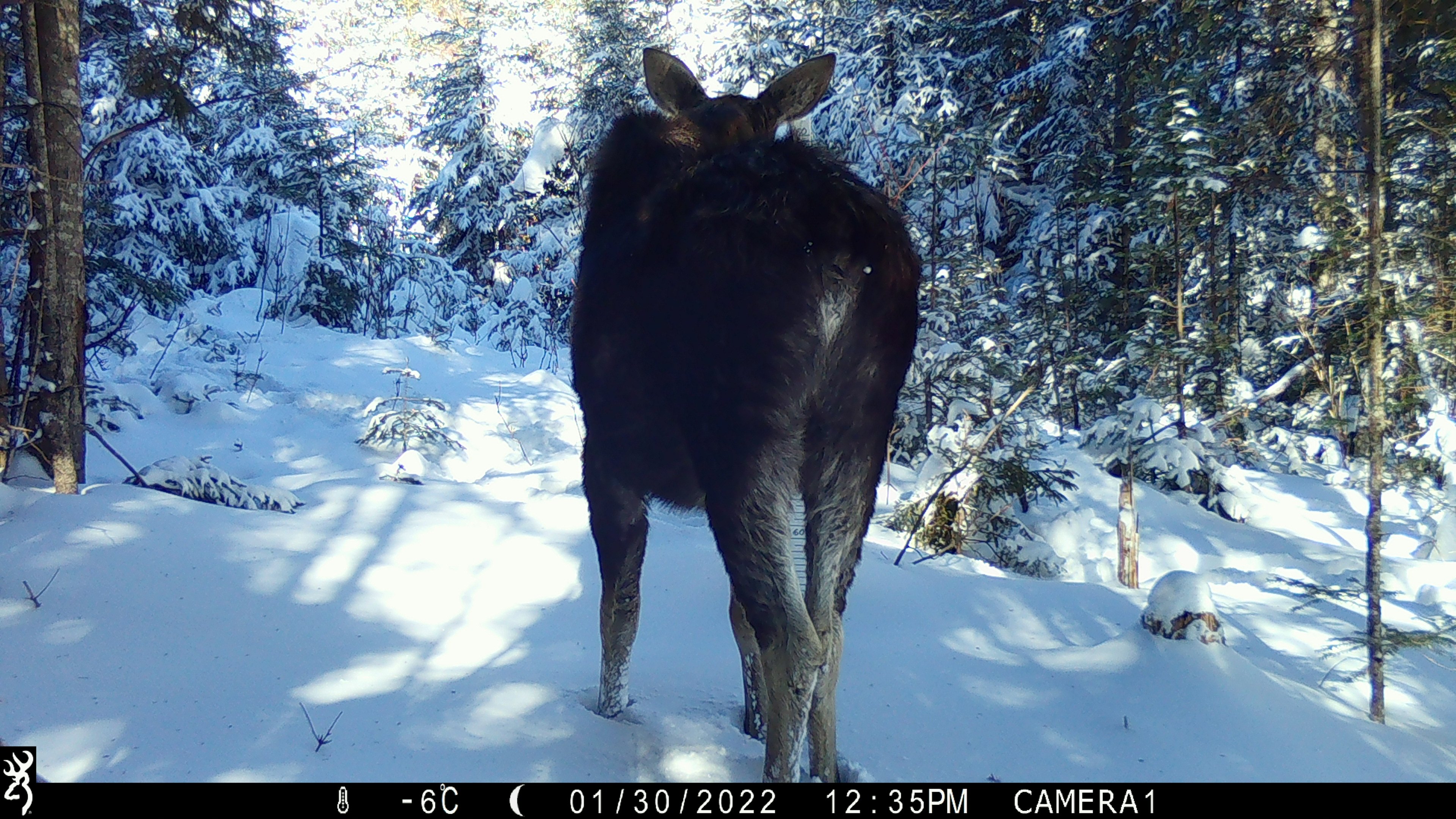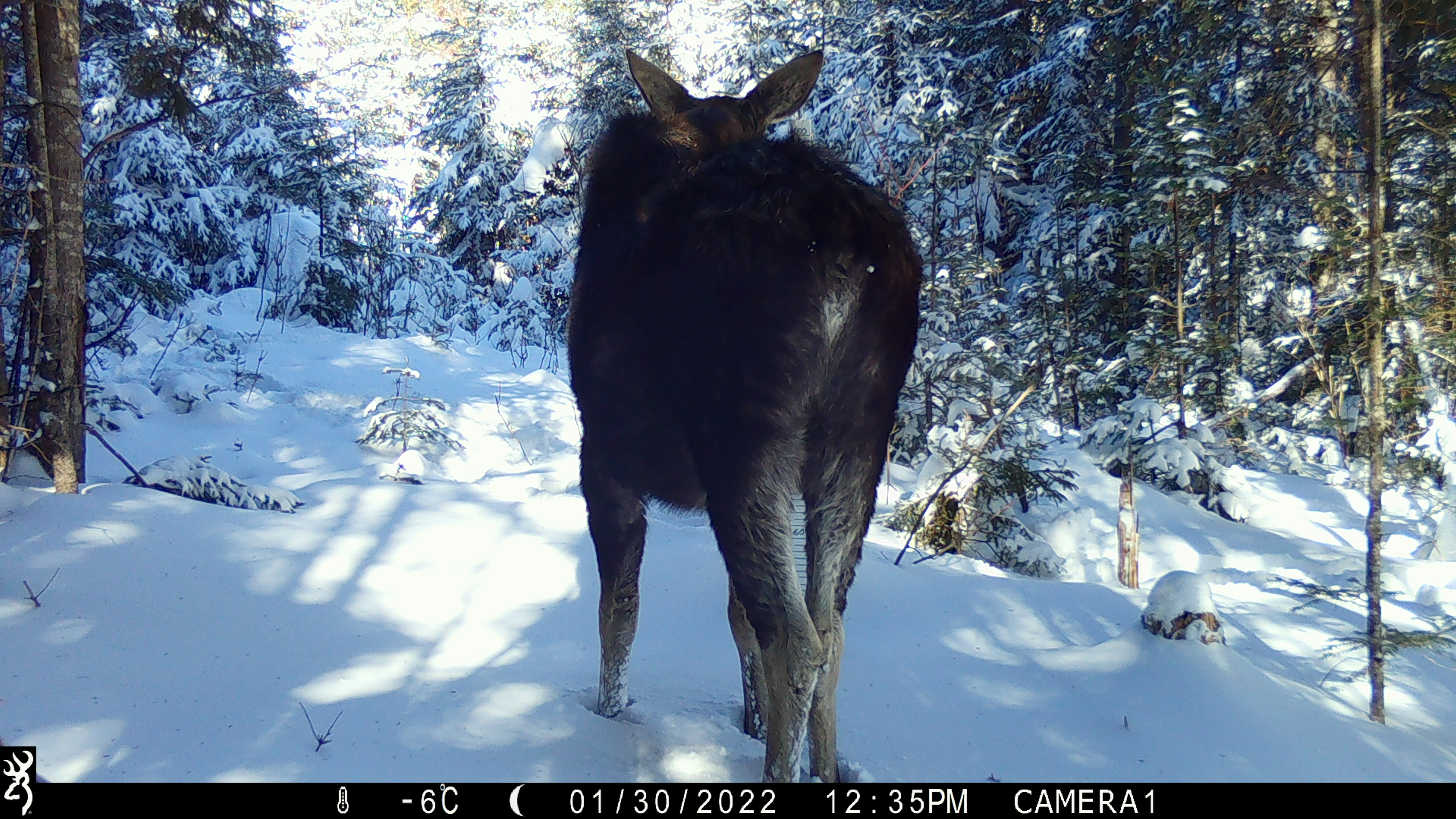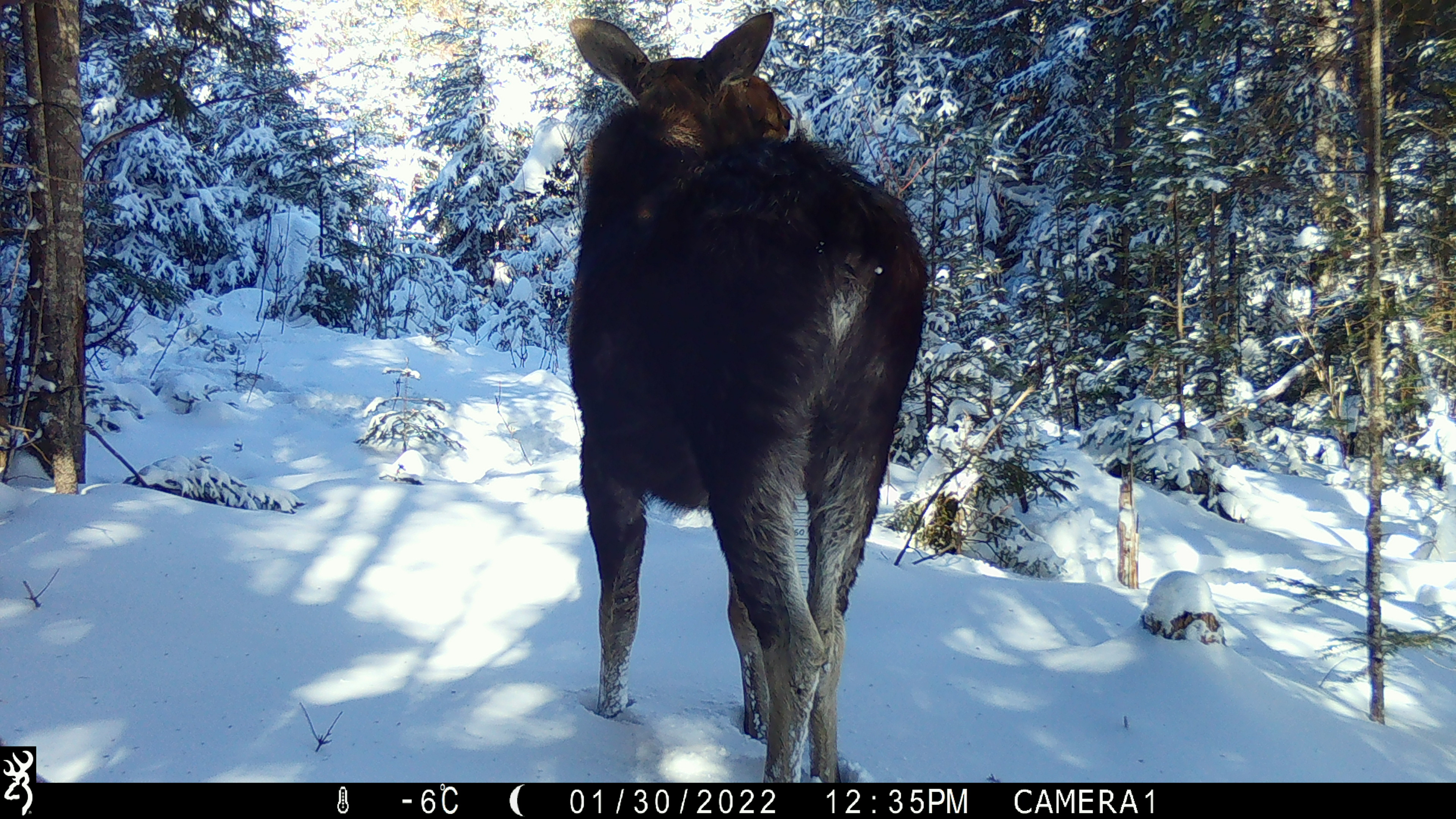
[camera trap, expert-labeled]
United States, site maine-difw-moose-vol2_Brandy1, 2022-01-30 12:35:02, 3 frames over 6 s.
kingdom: Animalia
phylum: Chordata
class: Mammalia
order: Artiodactyla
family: Cervidae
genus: Alces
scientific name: Alces alces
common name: moose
Moose (Alces alces).